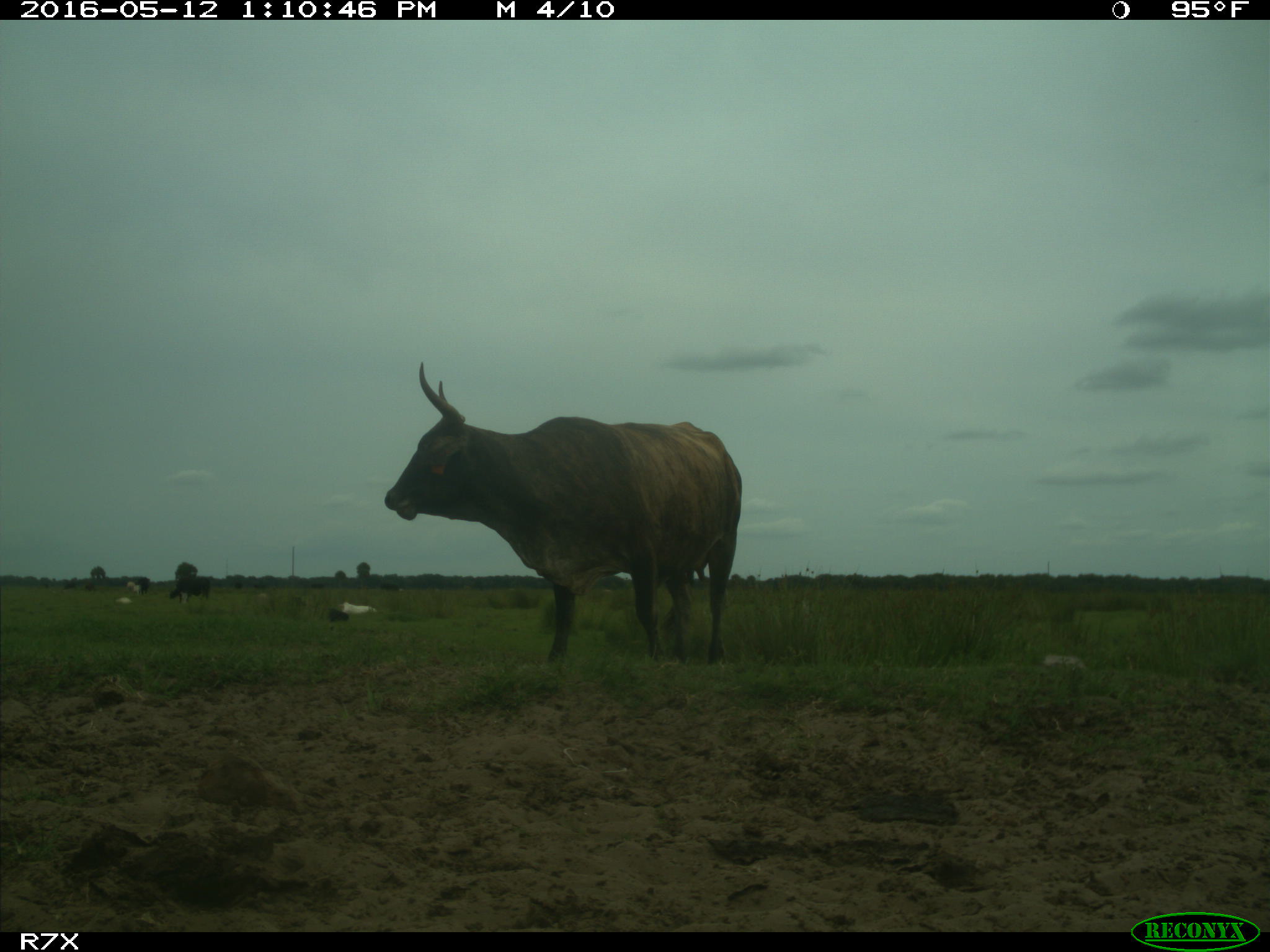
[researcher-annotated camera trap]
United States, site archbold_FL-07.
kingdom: Animalia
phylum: Chordata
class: Mammalia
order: Artiodactyla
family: Bovidae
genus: Bos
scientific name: Bos taurus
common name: domestic cow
Bos taurus (domestic cow).